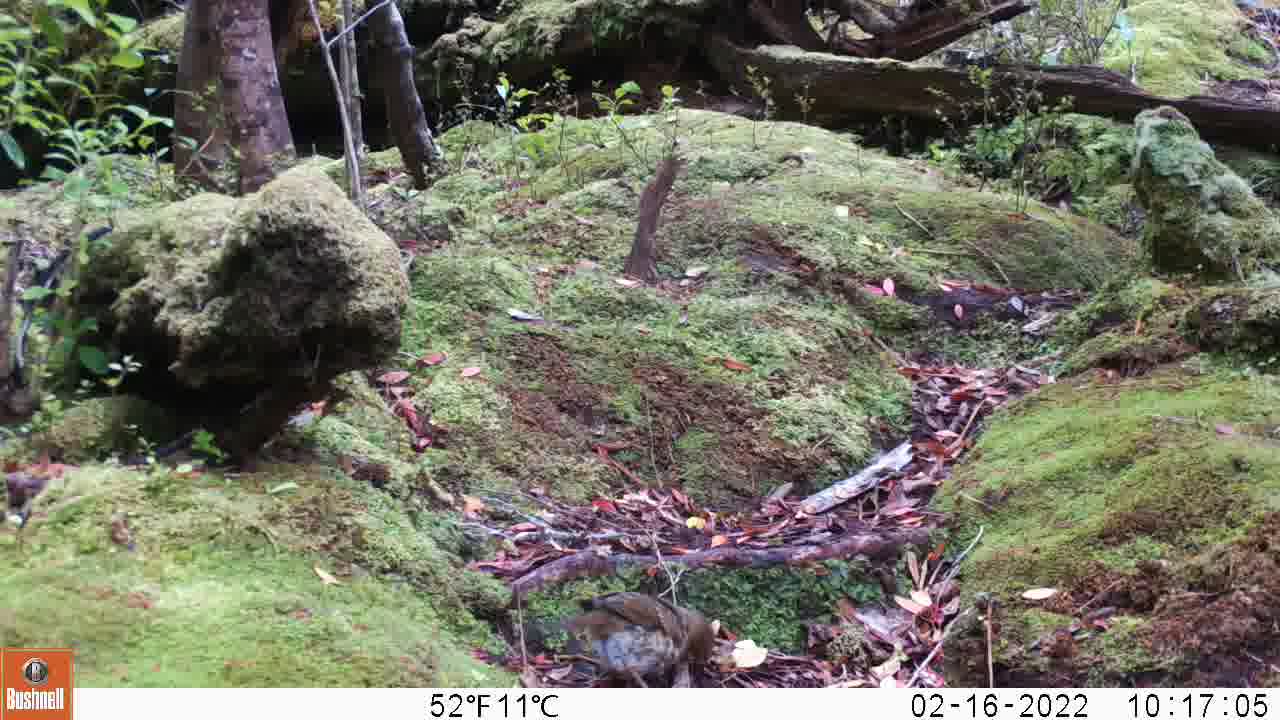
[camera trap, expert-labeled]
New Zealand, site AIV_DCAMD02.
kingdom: Animalia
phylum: Chordata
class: Aves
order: Passeriformes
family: Turdidae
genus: Turdus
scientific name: Turdus philomelos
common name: song thrush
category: thrush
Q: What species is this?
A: Thrush (song thrush) (Turdus philomelos).